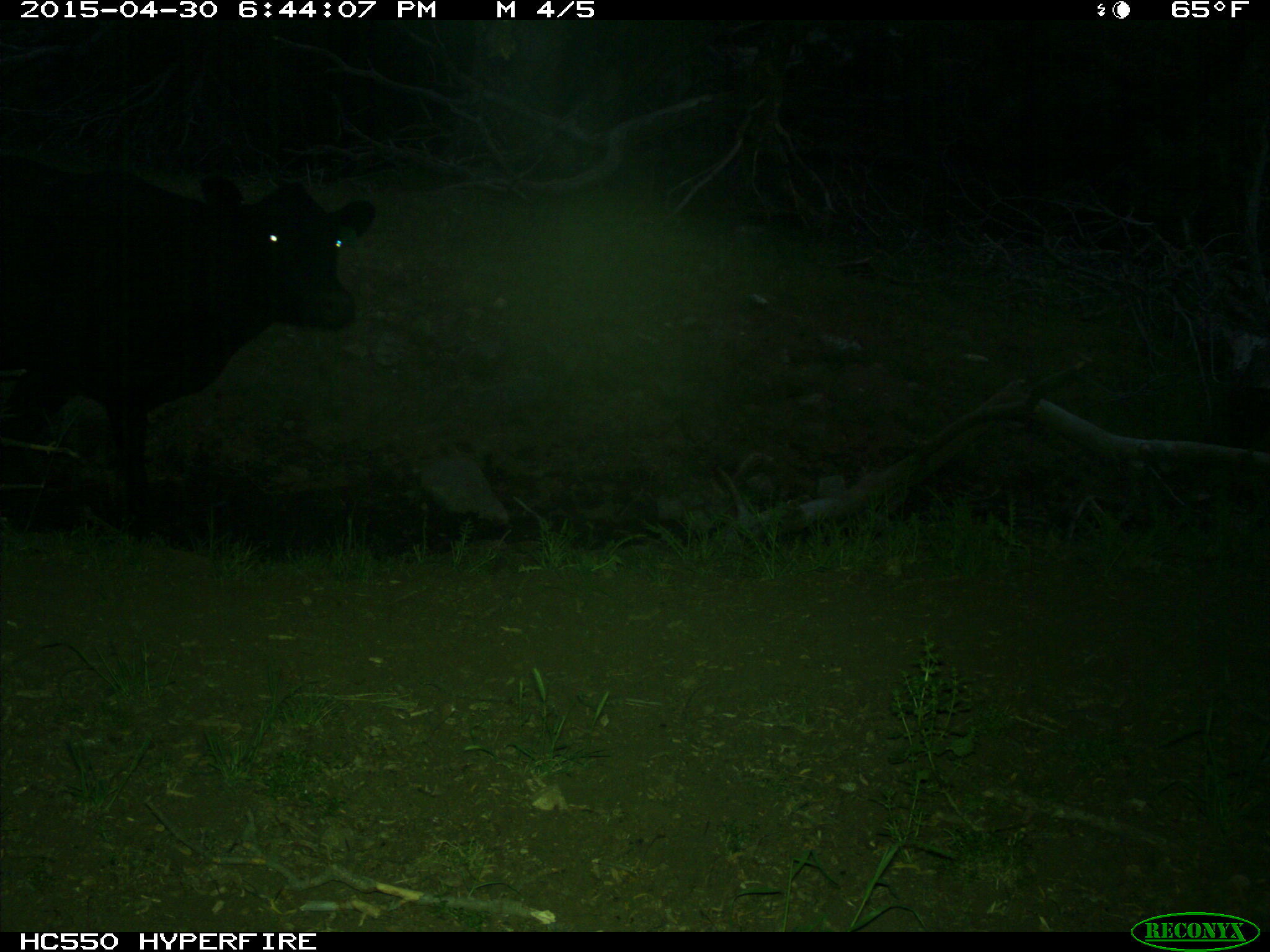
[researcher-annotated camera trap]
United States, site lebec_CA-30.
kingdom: Animalia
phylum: Chordata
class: Mammalia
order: Artiodactyla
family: Bovidae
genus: Bos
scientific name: Bos taurus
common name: domestic cow